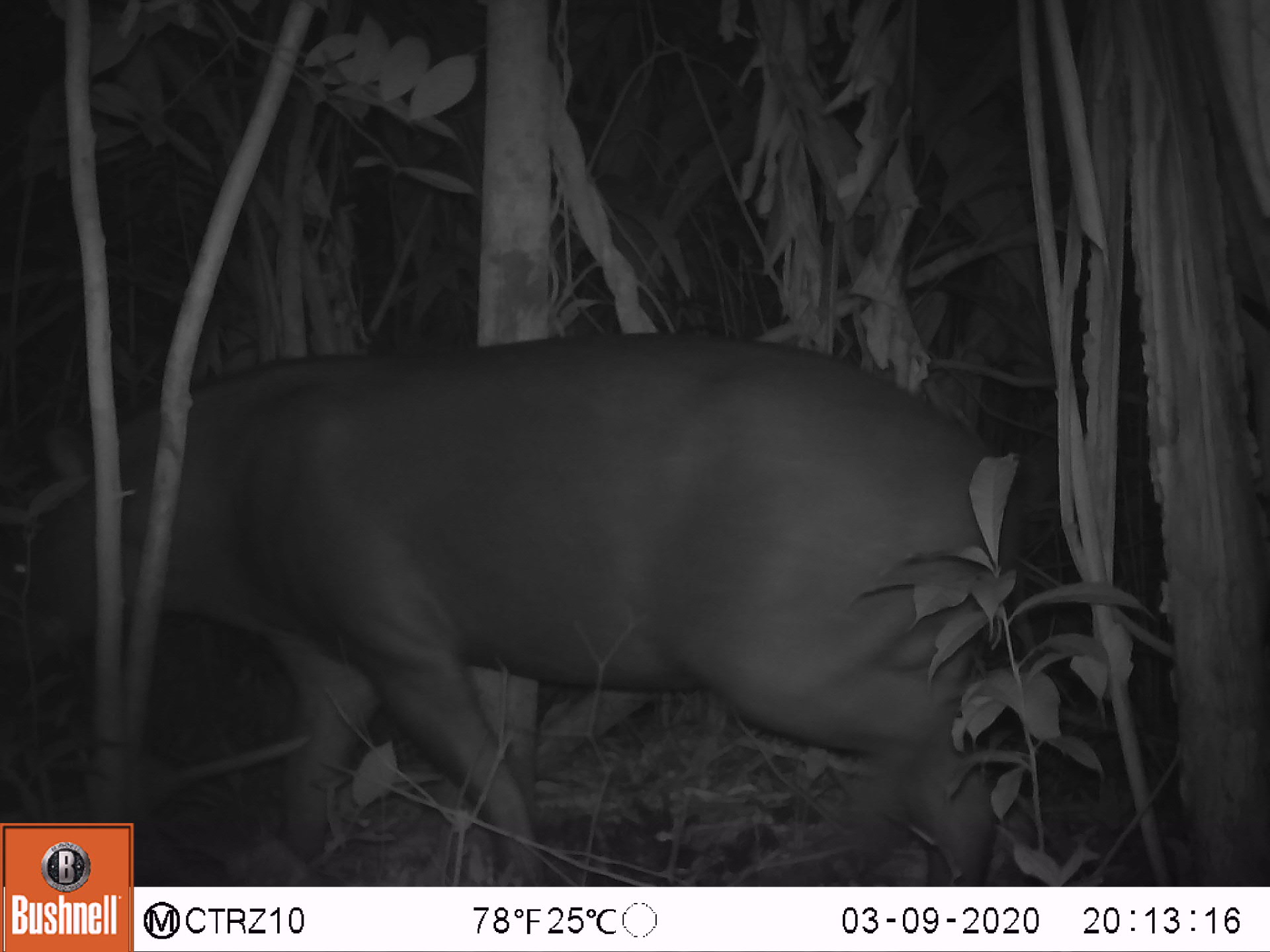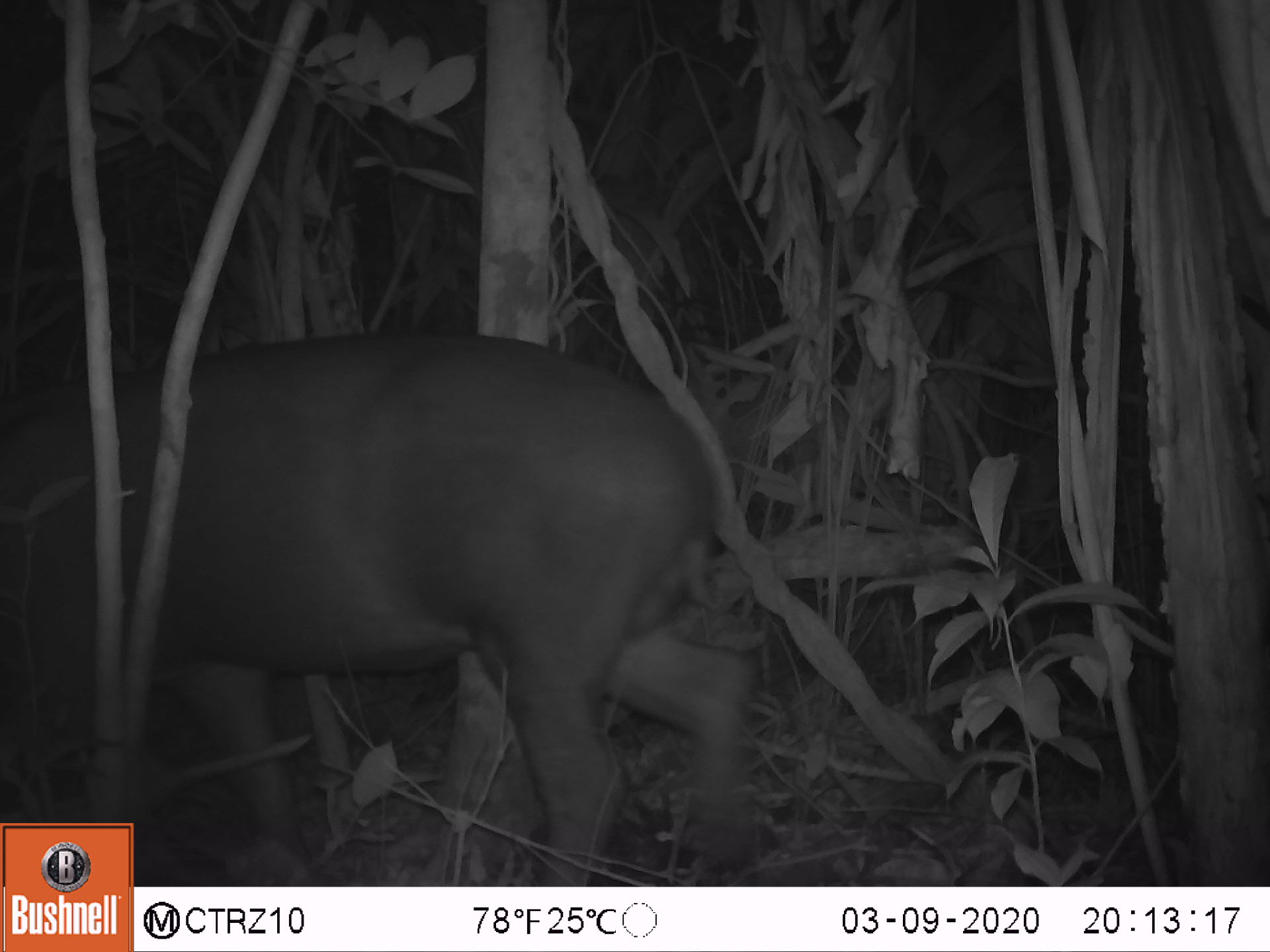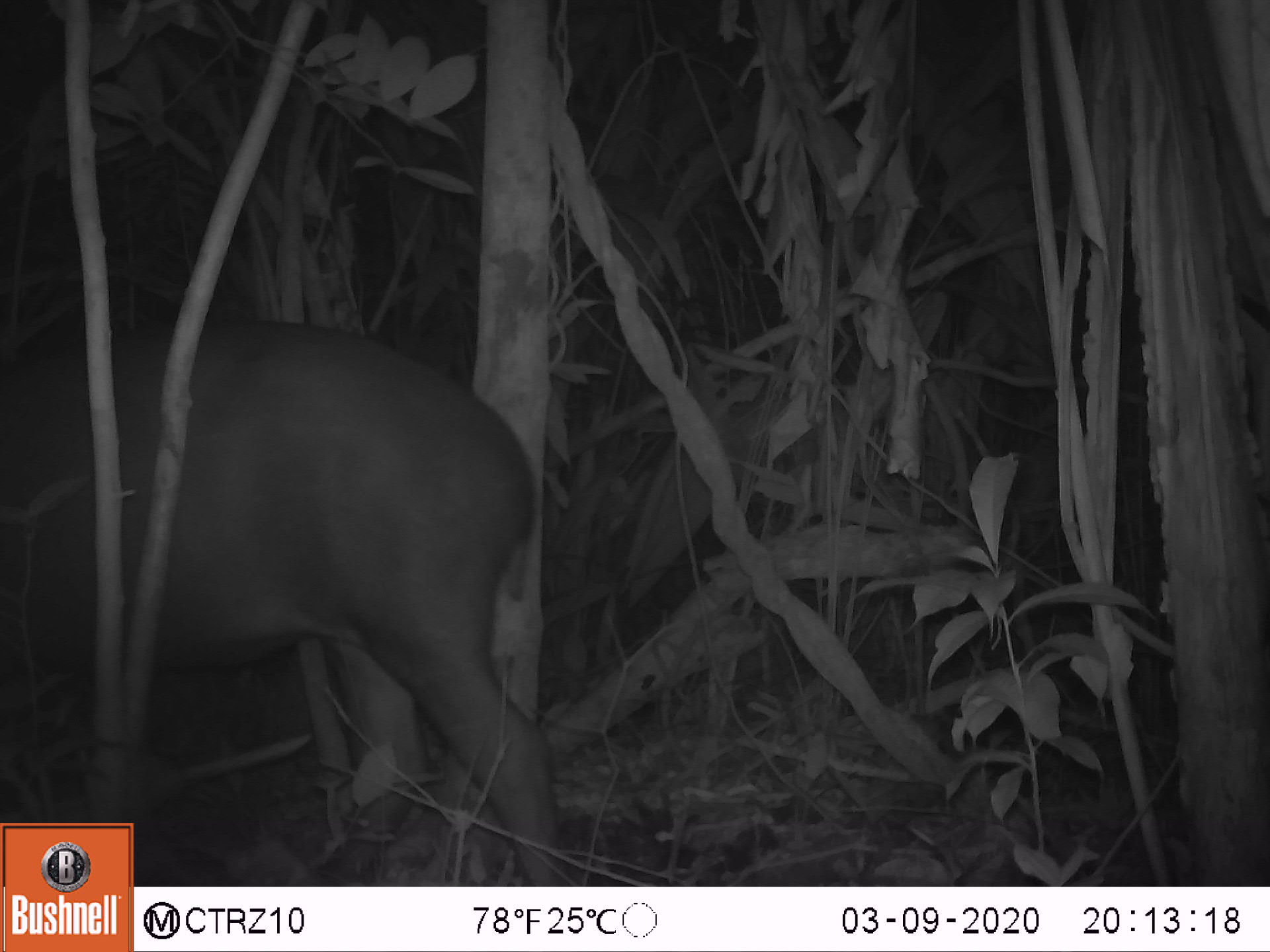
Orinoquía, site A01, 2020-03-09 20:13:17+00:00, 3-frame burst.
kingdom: Animalia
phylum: Chordata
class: Mammalia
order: Perissodactyla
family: Tapiridae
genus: Tapirus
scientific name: Tapirus terrestris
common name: lowland tapir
Lowland tapir (Tapirus terrestris).